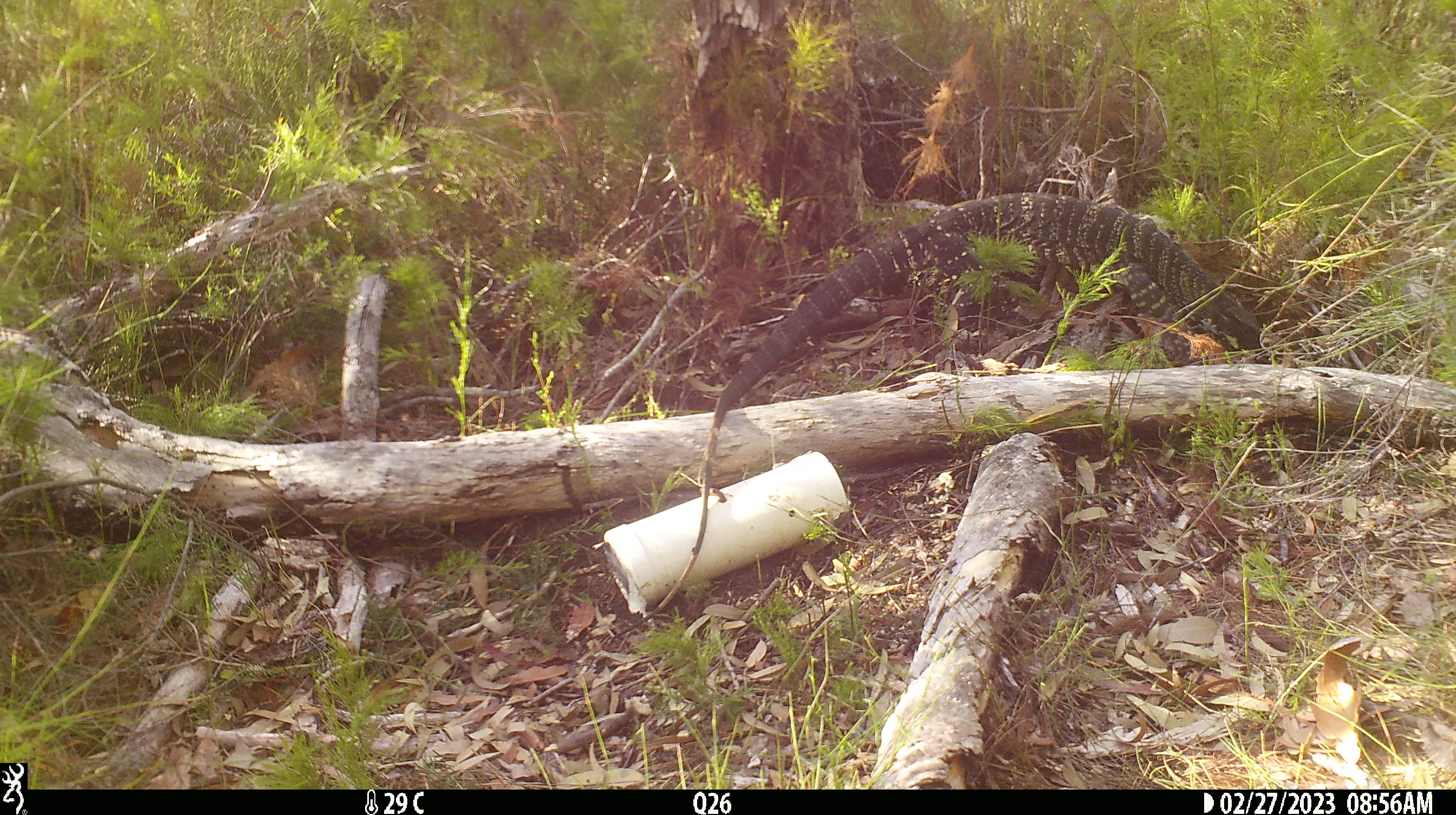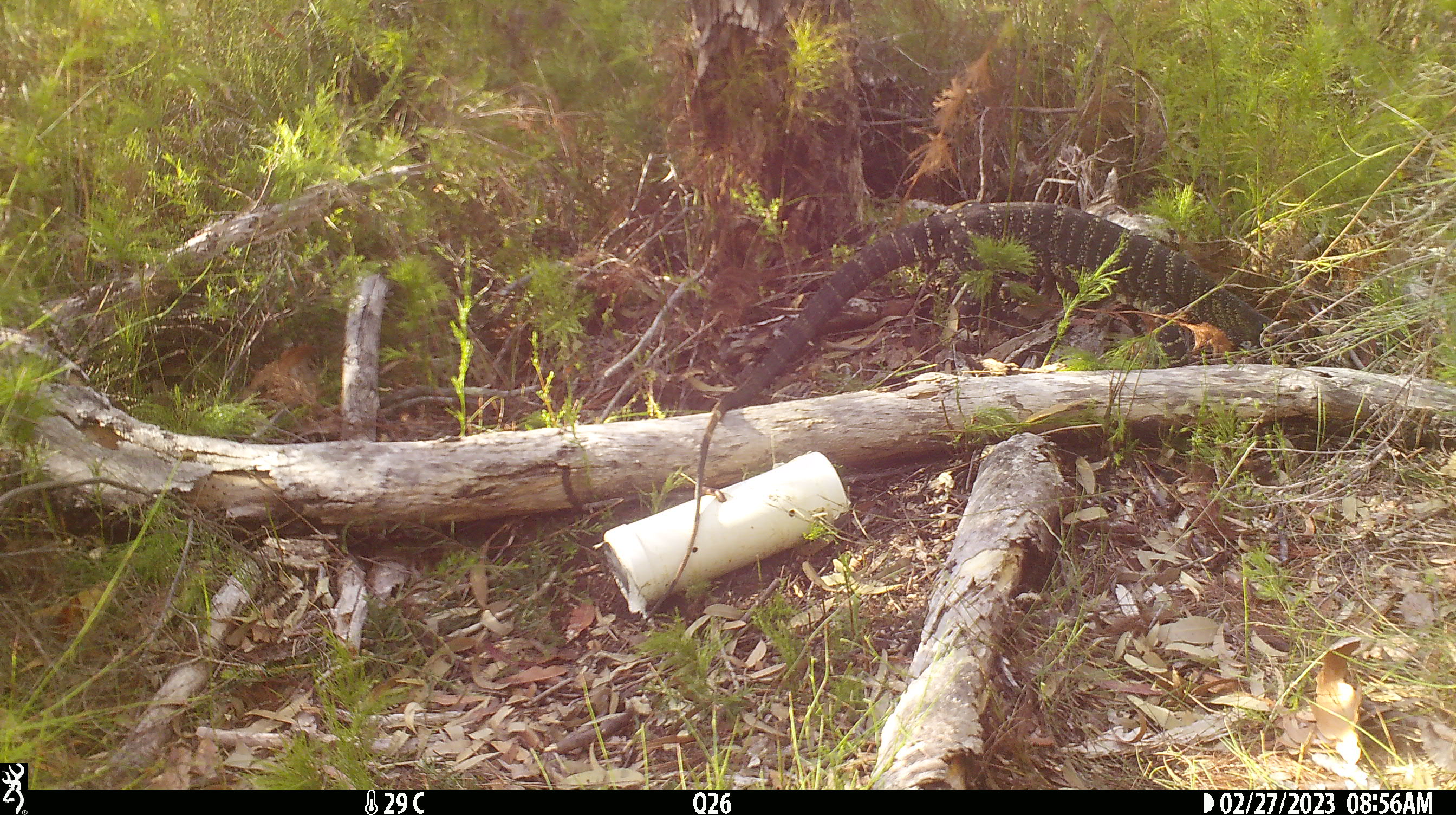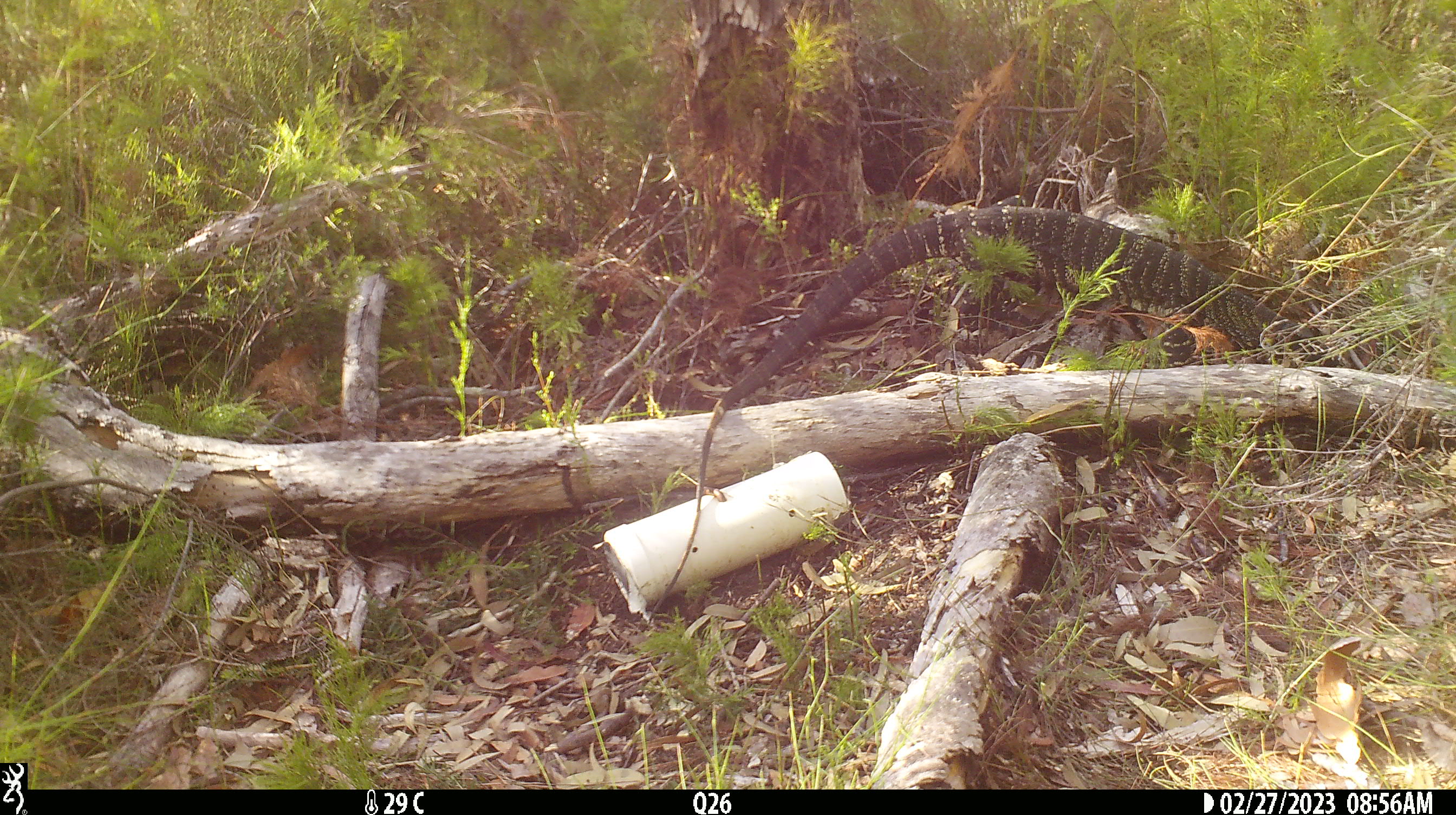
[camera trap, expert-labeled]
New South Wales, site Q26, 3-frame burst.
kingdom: Animalia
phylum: Chordata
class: Reptilia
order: Squamata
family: Varanidae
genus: Varanus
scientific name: Varanus varius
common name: lace monitor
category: goanna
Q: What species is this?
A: Goanna (lace monitor) (Varanus varius).